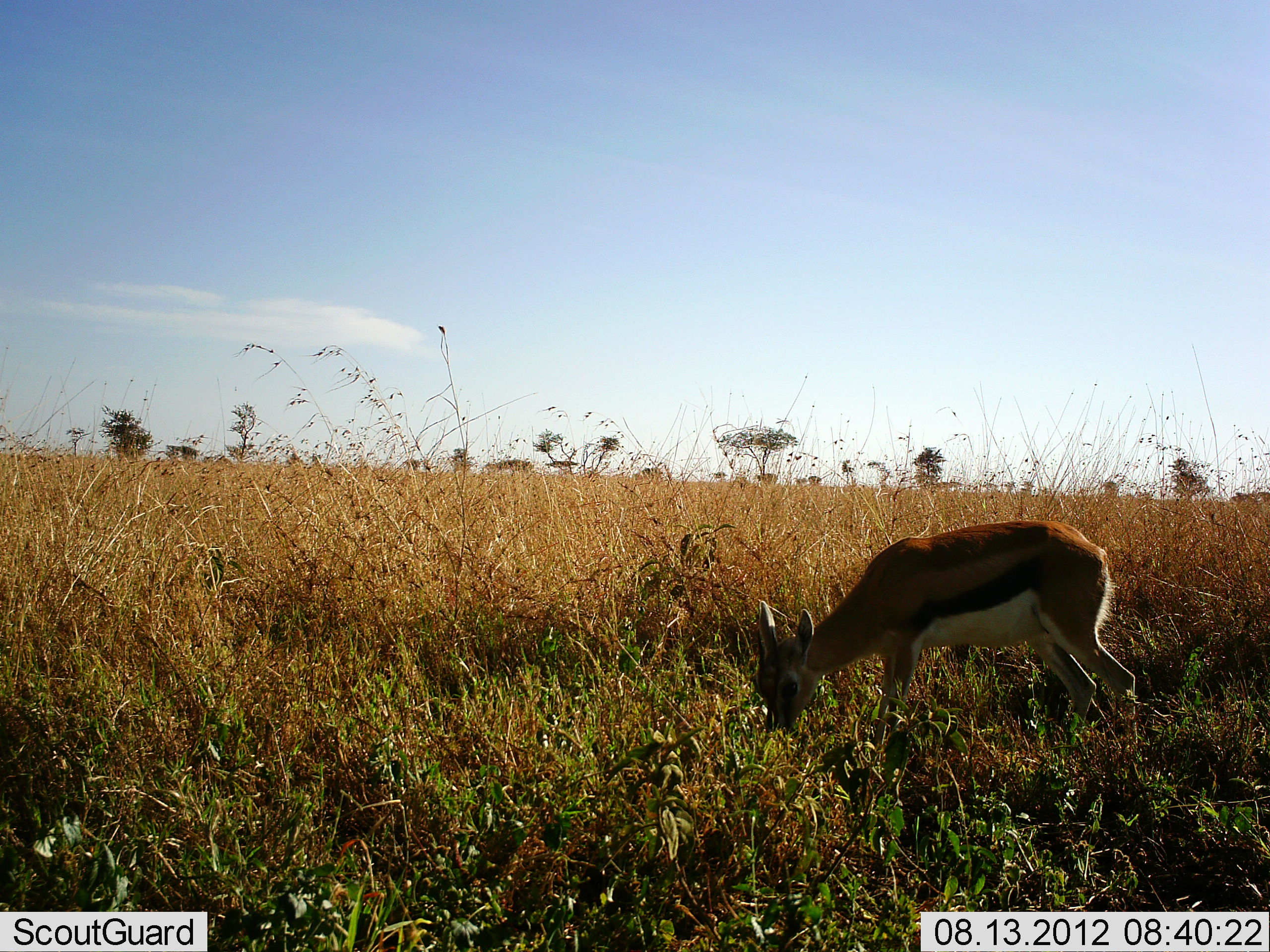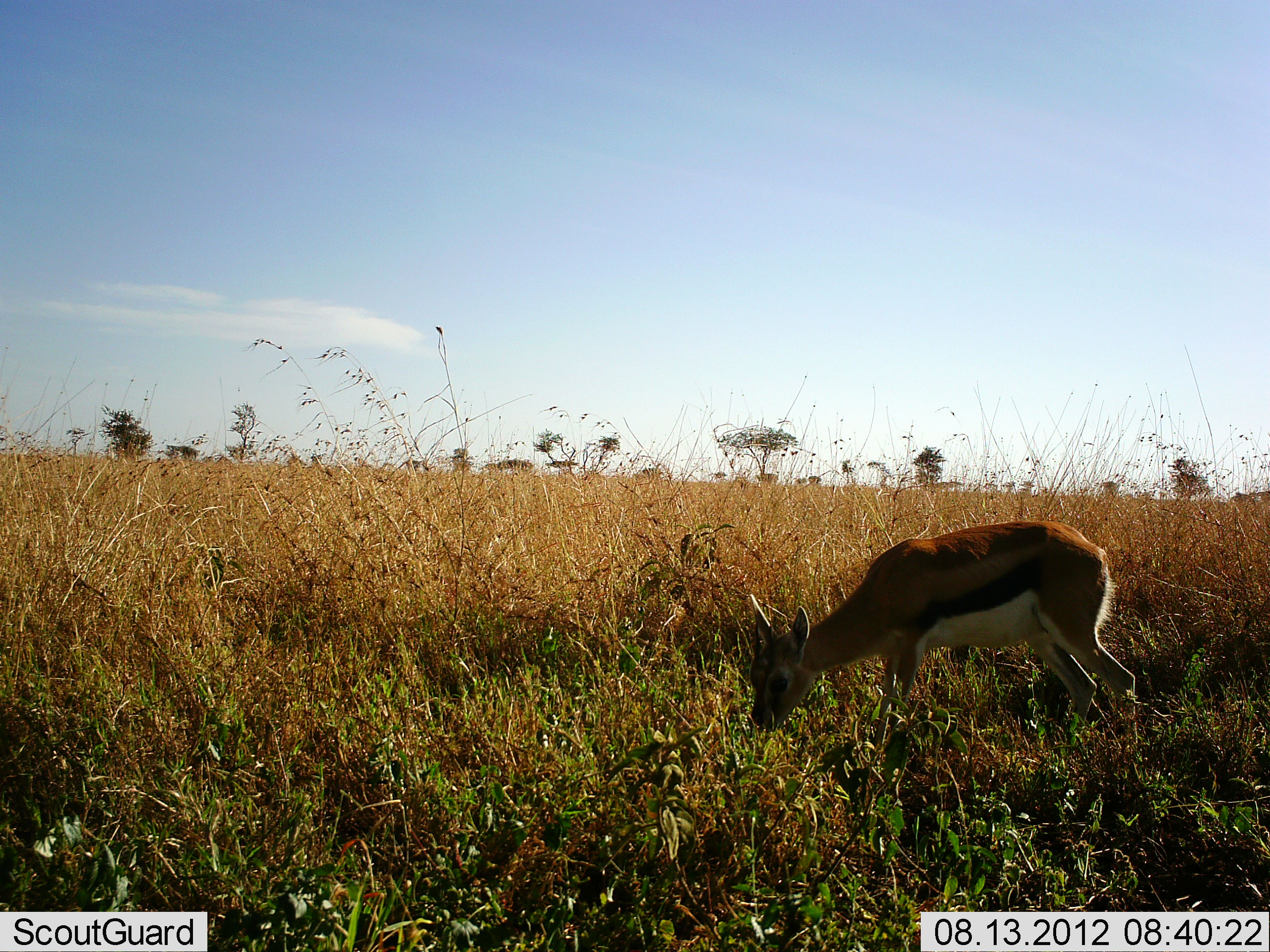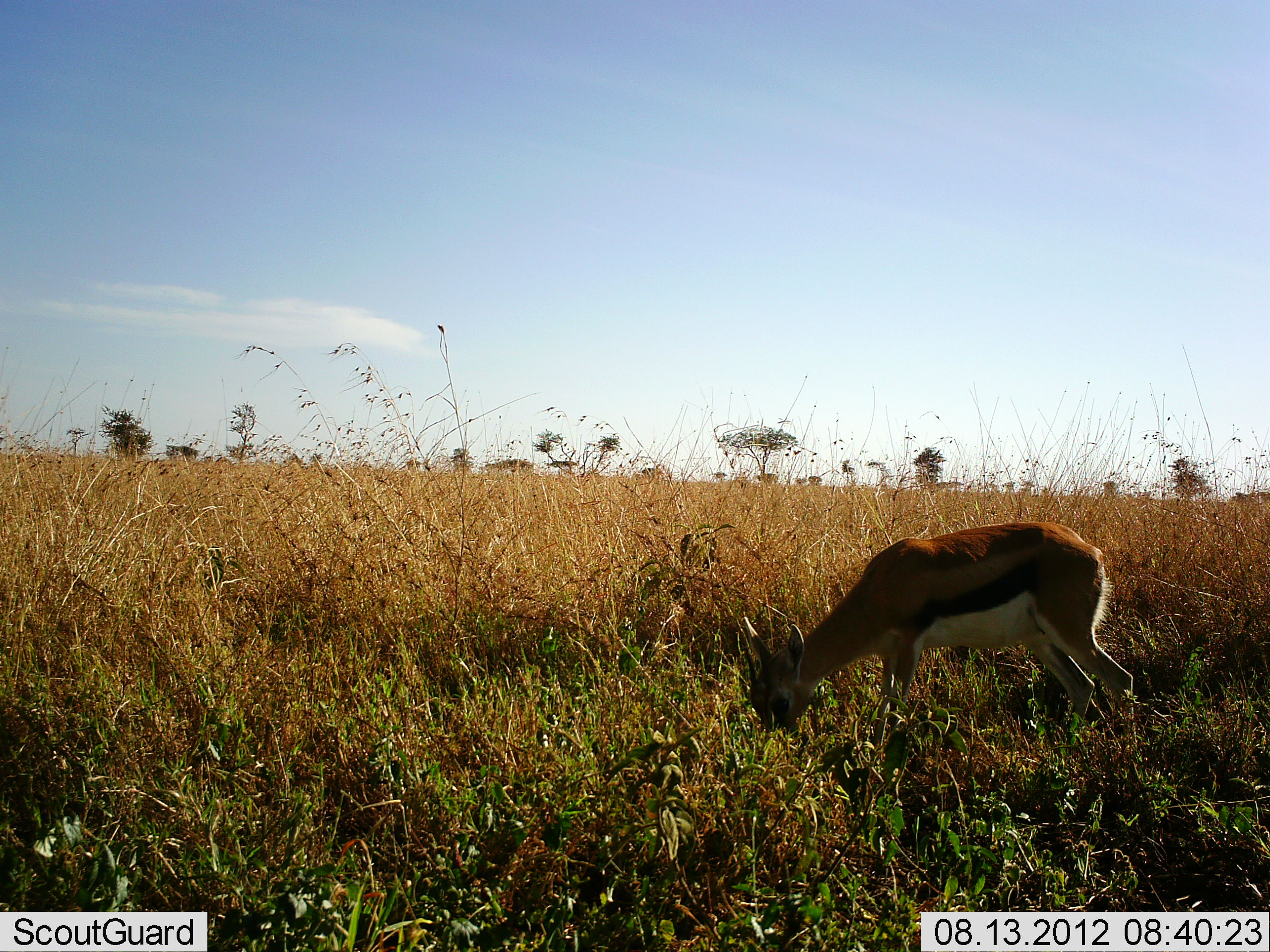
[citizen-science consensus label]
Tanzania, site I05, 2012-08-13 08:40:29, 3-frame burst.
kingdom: Animalia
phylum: Chordata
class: Mammalia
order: Artiodactyla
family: Bovidae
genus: Eudorcas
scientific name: Eudorcas thomsonii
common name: thomson's gazelle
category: gazellethomsons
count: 1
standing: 20%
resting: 0%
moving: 0%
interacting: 0%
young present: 0%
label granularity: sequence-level